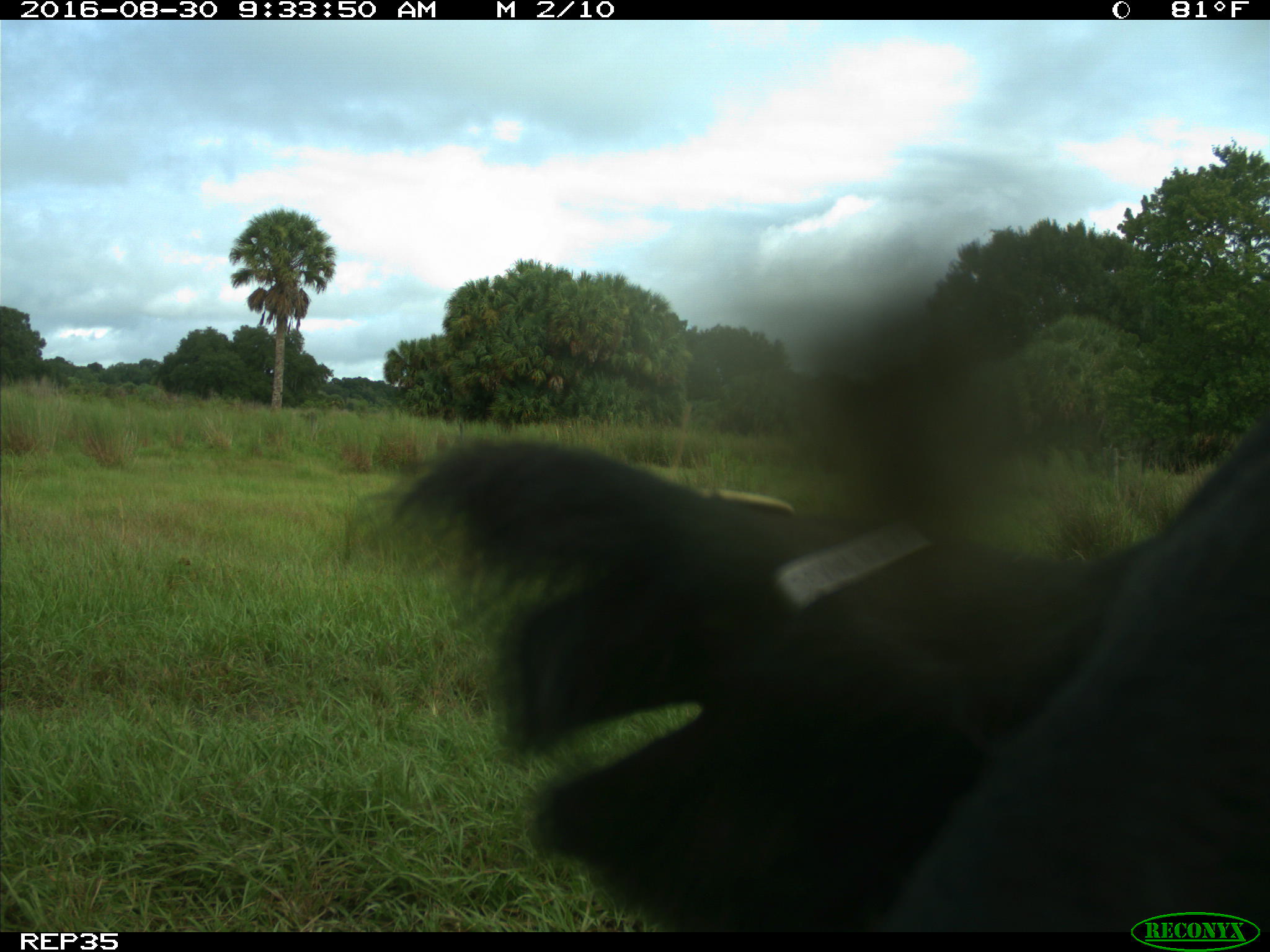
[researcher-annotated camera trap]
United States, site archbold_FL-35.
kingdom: Animalia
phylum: Chordata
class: Mammalia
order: Artiodactyla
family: Bovidae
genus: Bos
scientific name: Bos taurus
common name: domestic cow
Bos taurus (domestic cow).